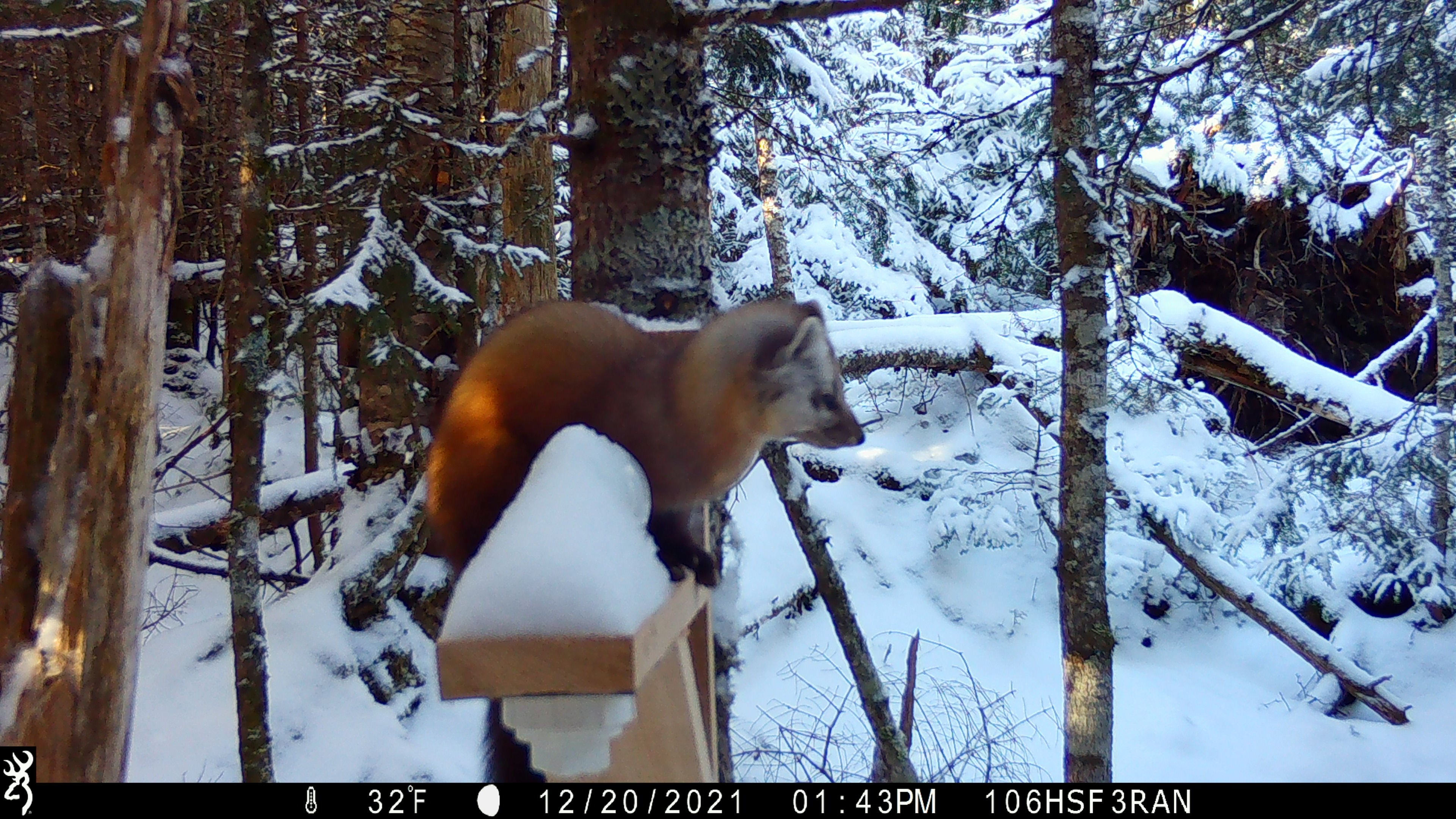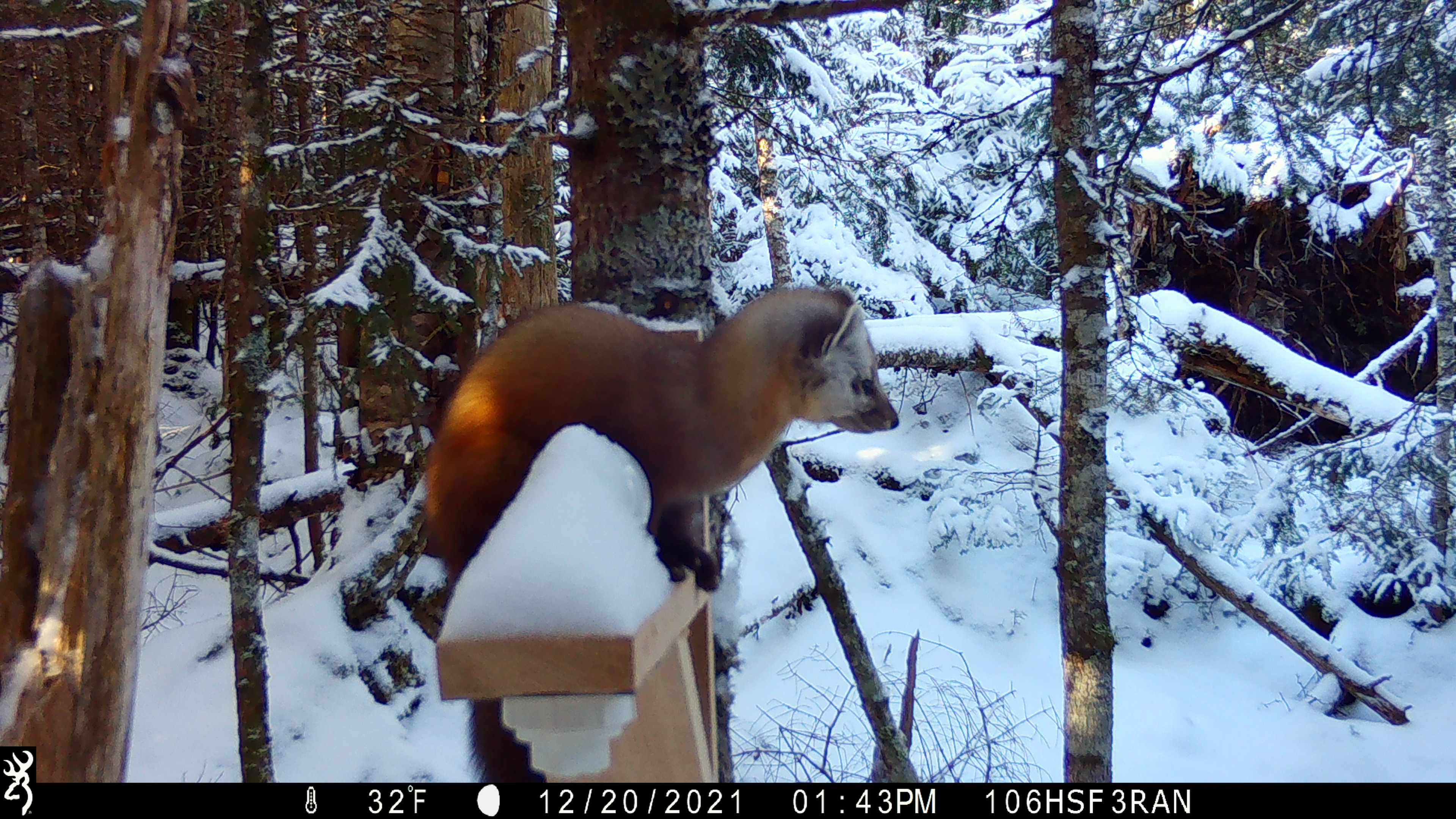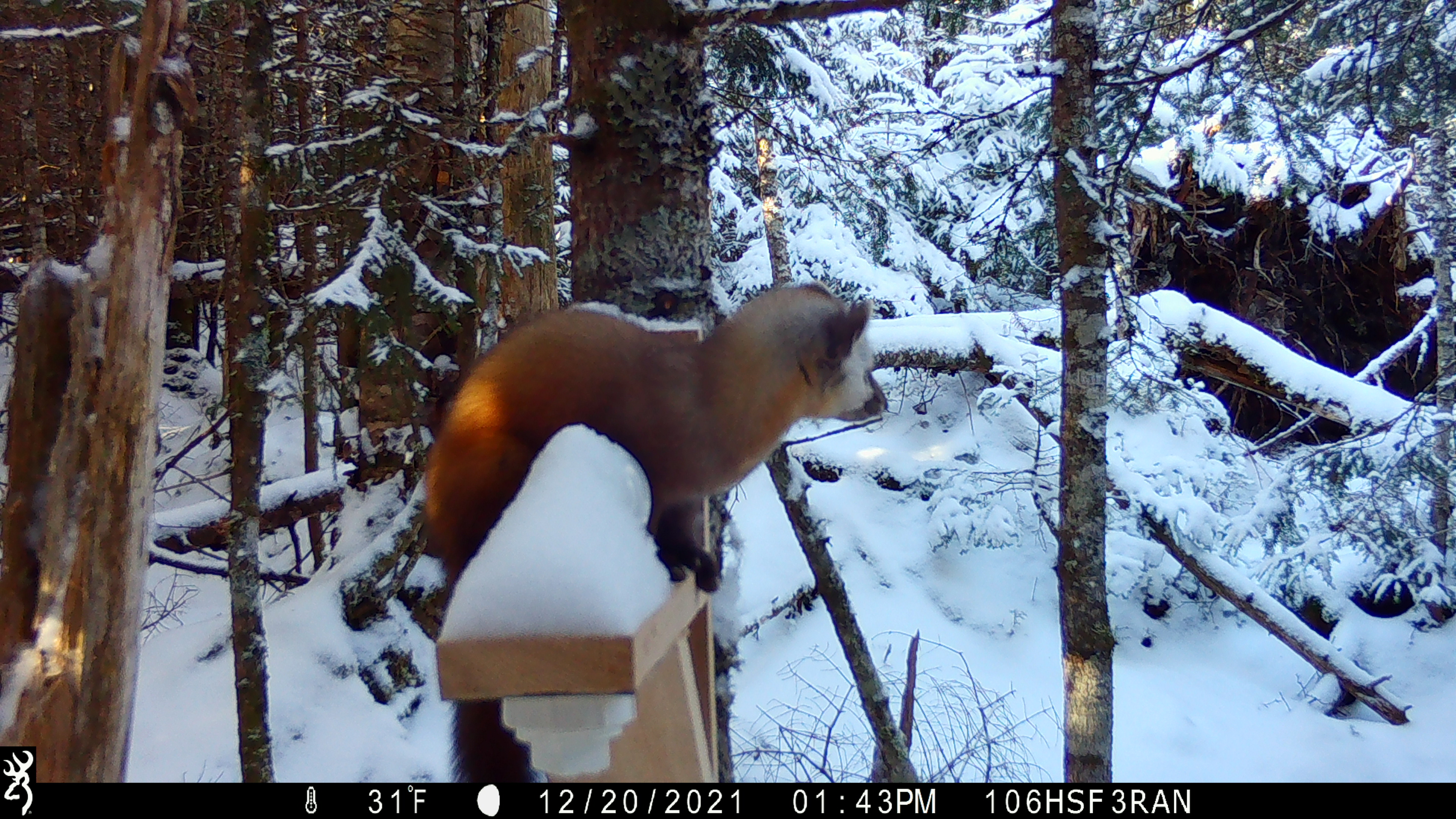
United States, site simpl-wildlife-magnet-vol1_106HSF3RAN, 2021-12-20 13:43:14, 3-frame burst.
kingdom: Animalia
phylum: Chordata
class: Mammalia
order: Carnivora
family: Mustelidae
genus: Martes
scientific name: Martes americana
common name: american marten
American marten (Martes americana).